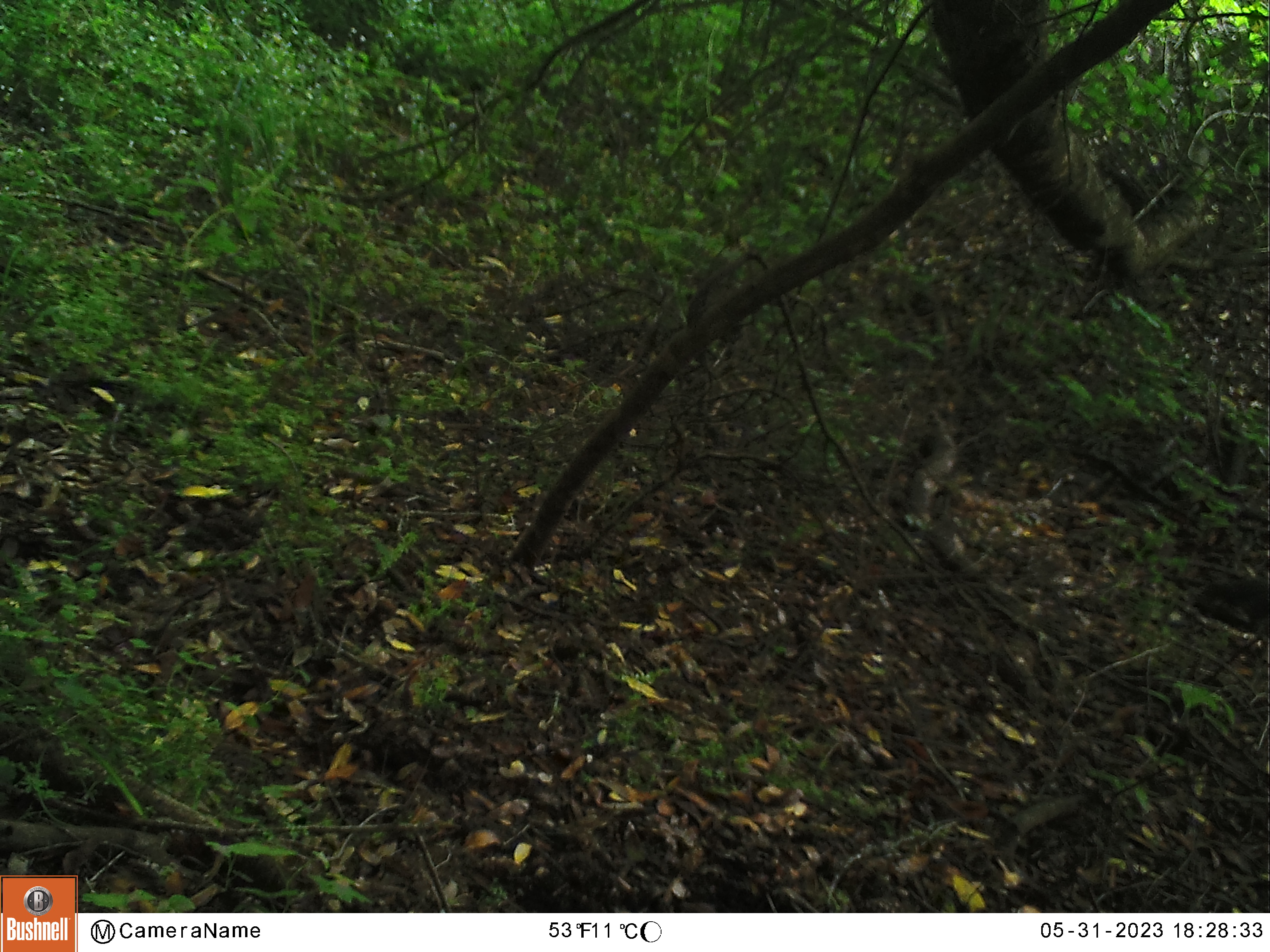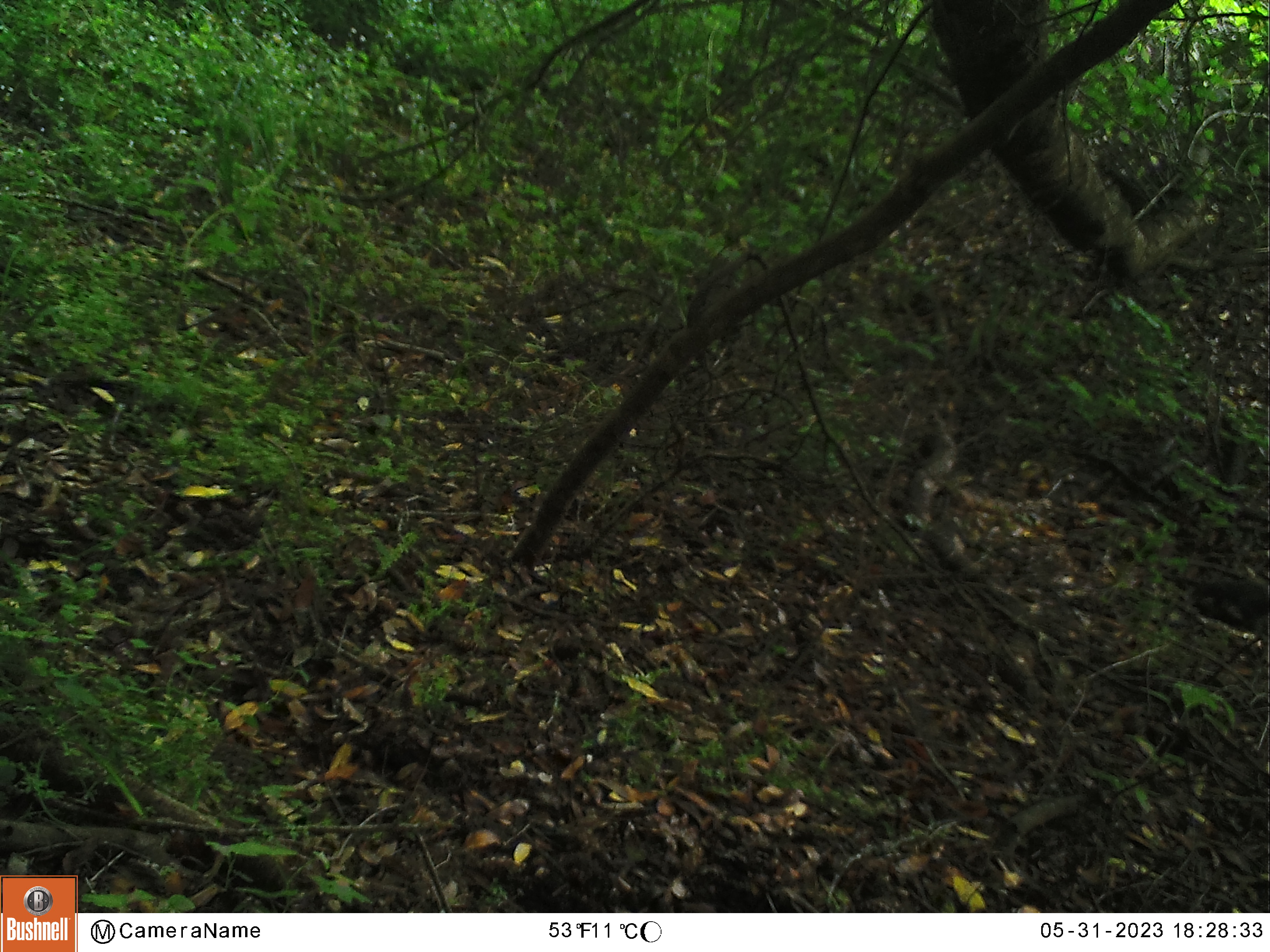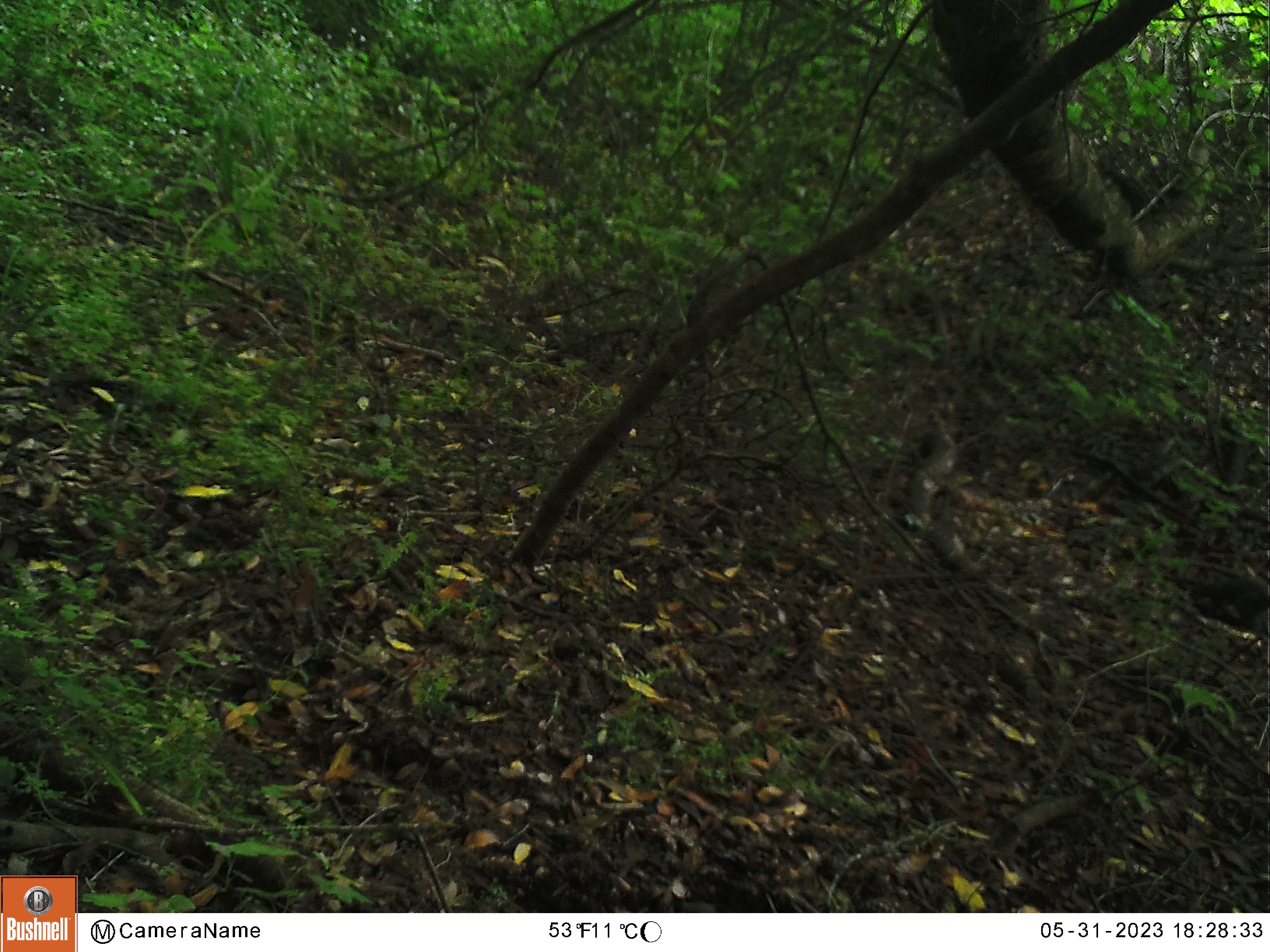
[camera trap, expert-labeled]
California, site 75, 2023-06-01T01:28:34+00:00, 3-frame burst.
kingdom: Animalia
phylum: Chordata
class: Mammalia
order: Rodentia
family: Sciuridae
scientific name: Sciuridae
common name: squirrel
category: unknown squirrel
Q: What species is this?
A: Unknown squirrel (squirrel) (Sciuridae).